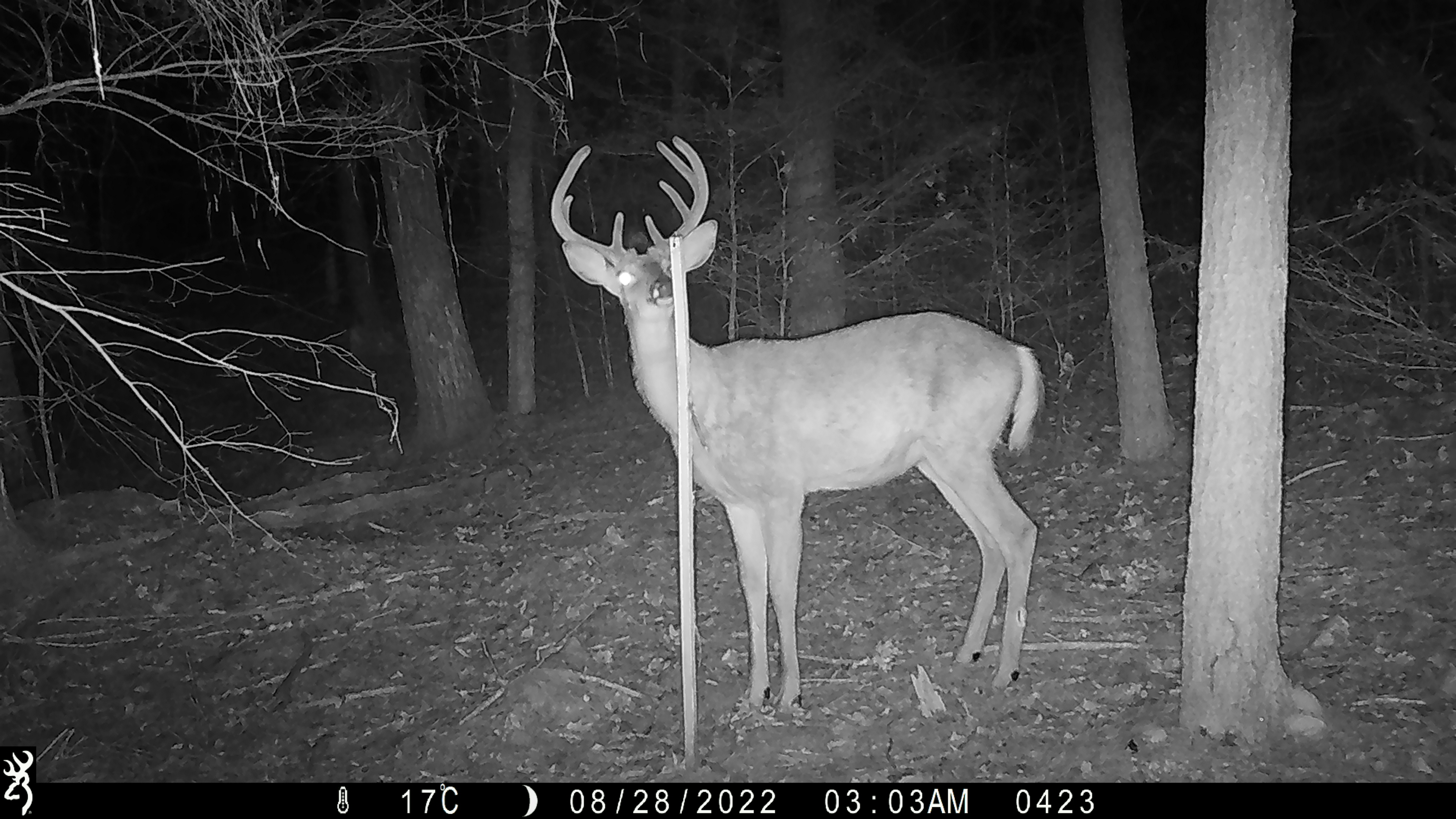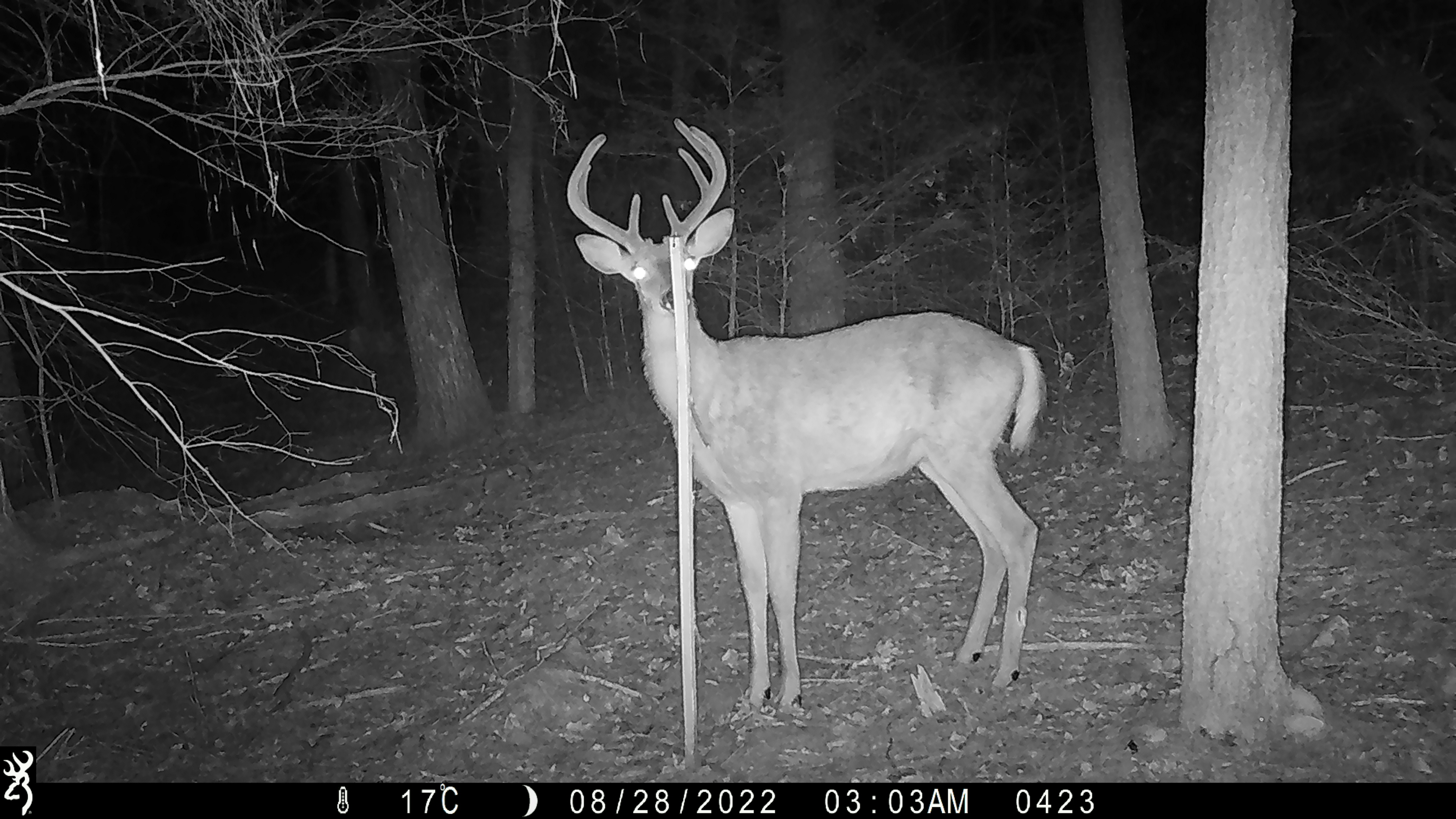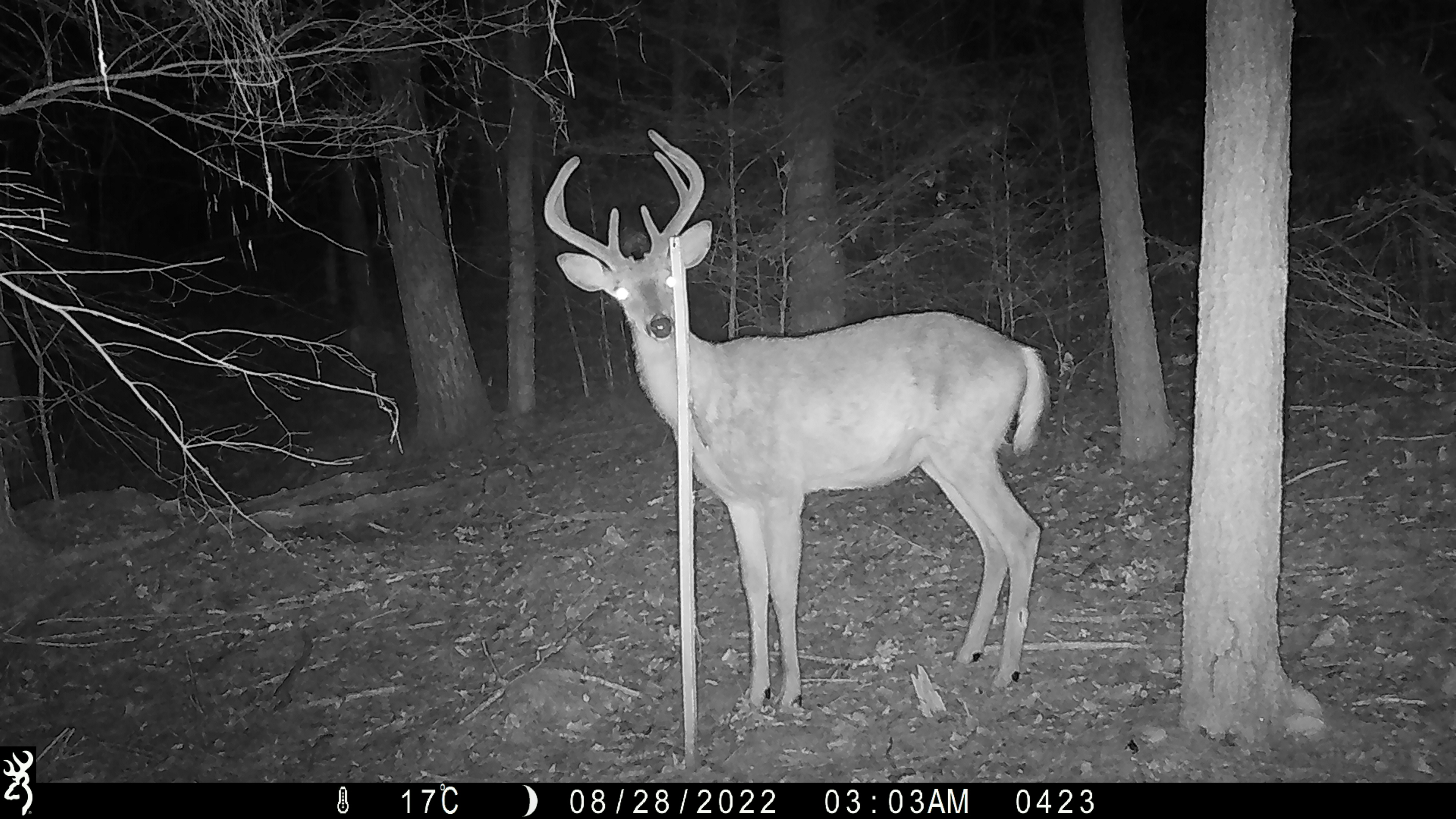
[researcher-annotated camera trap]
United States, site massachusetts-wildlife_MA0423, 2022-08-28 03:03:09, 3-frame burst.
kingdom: Animalia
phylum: Chordata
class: Mammalia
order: Artiodactyla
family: Cervidae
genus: Odocoileus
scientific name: Odocoileus virginianus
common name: white-tailed deer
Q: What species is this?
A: White-tailed deer (Odocoileus virginianus).